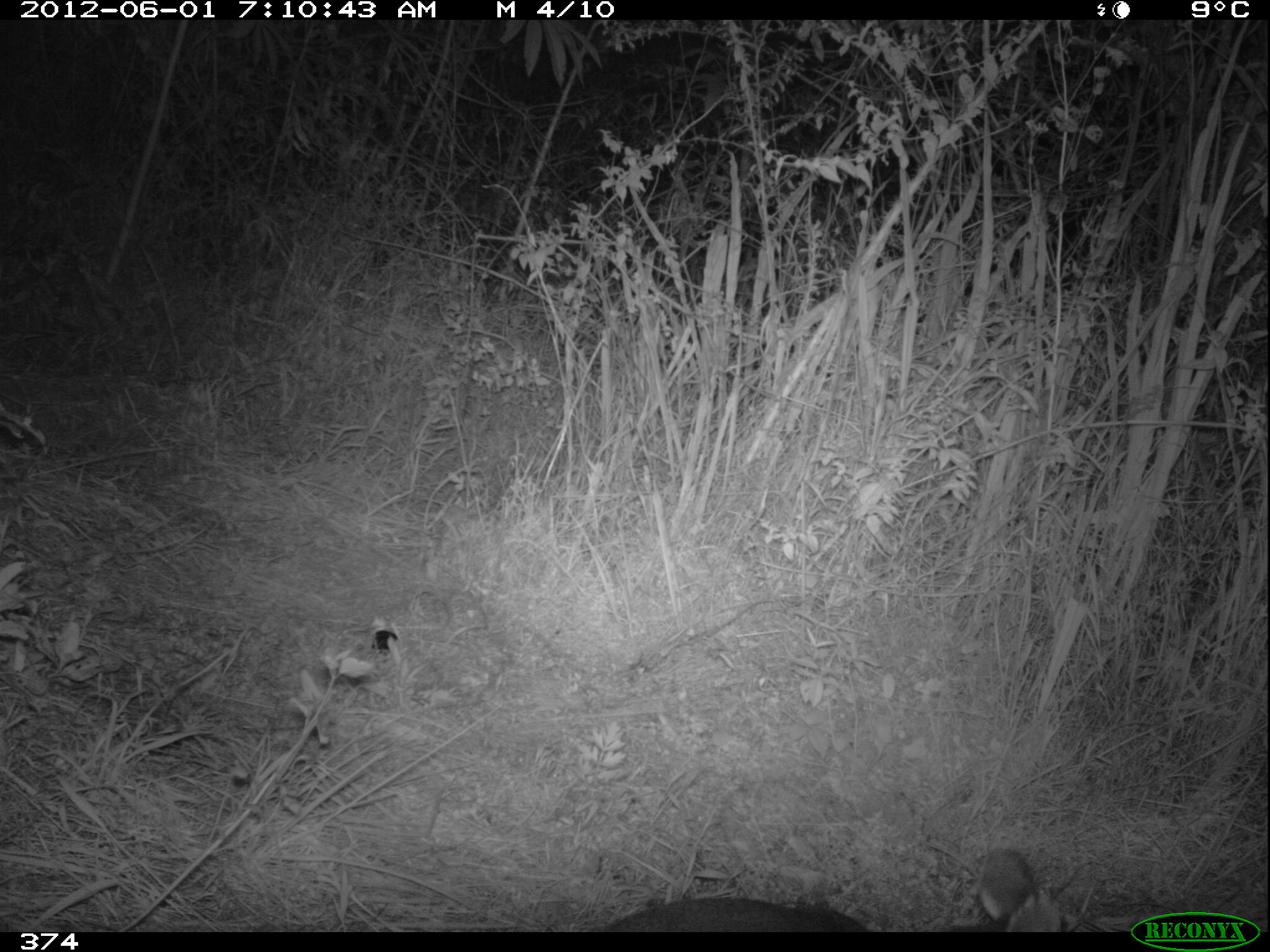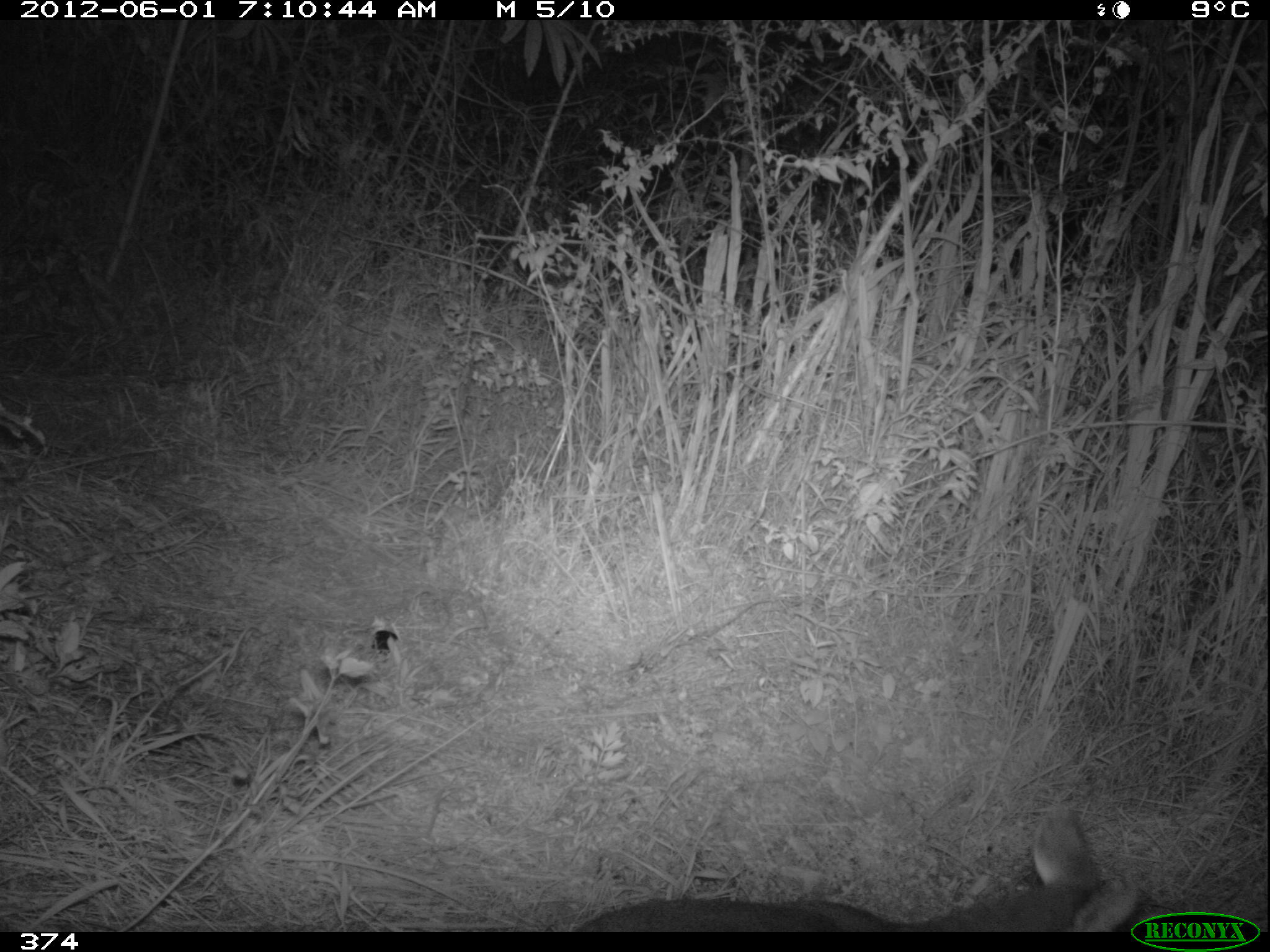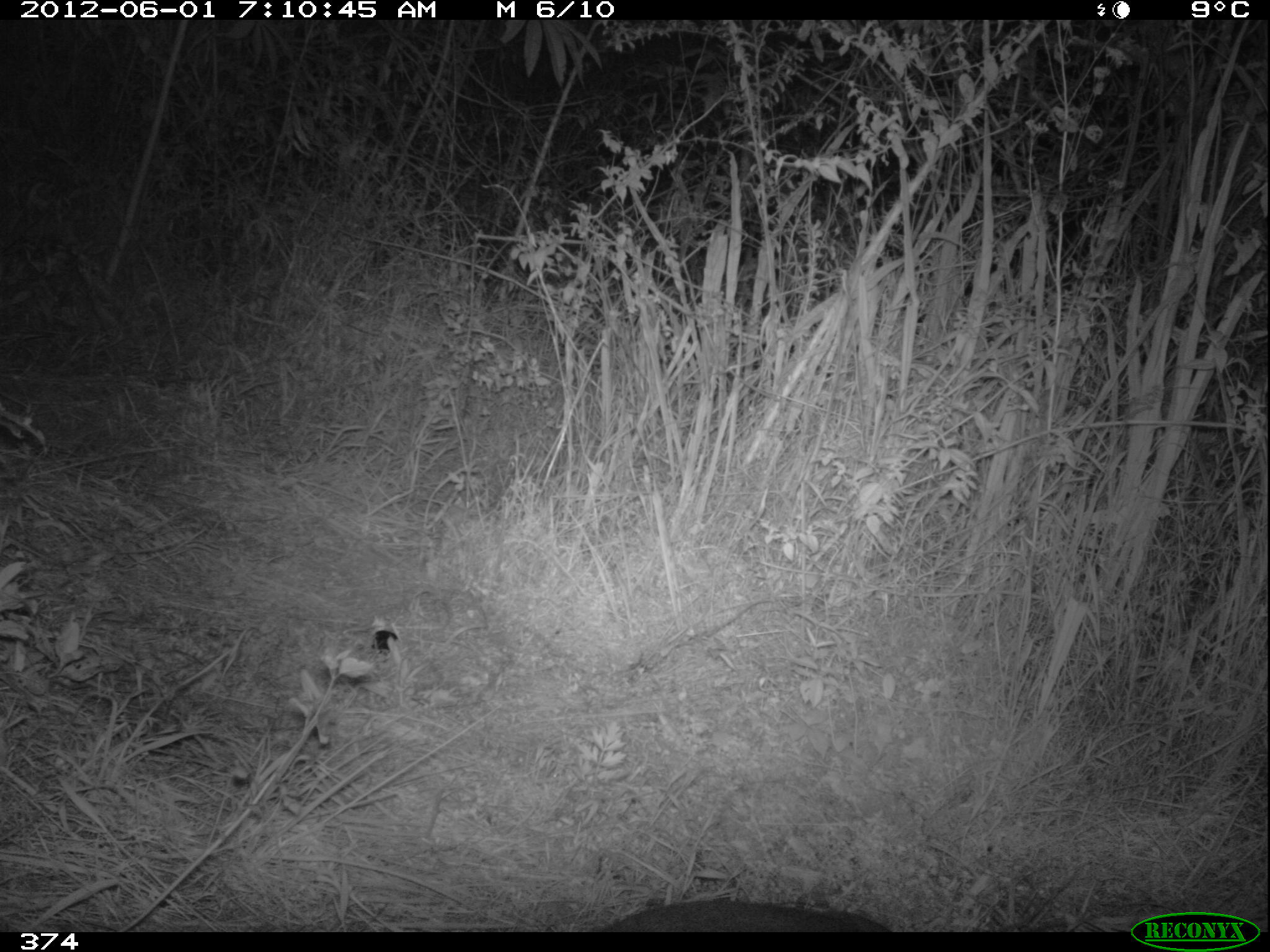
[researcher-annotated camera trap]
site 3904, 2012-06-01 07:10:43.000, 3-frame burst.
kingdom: Animalia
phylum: Chordata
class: Mammalia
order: Artiodactyla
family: Cervidae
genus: Mazama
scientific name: Mazama chunyi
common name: dwarf brocket